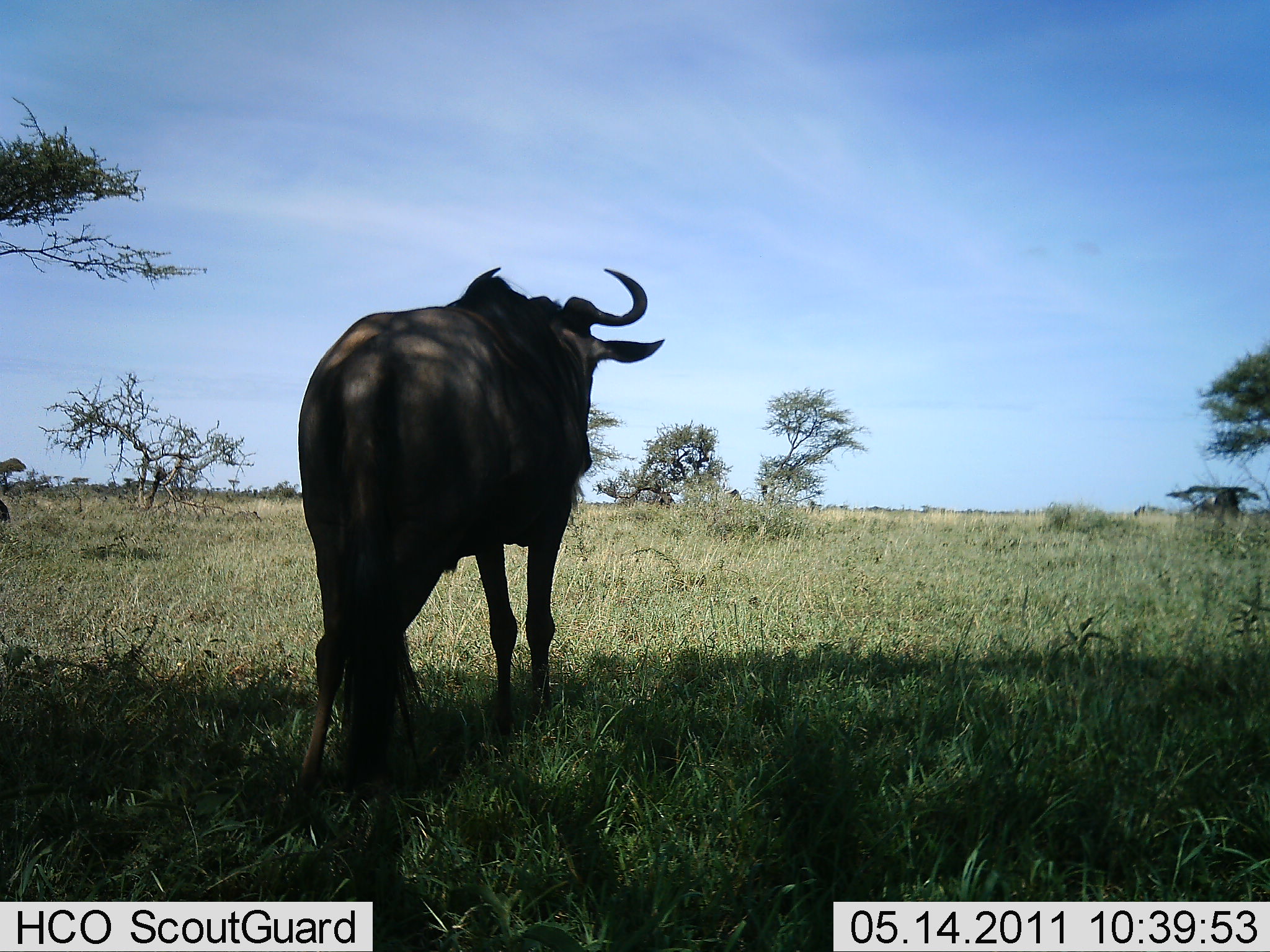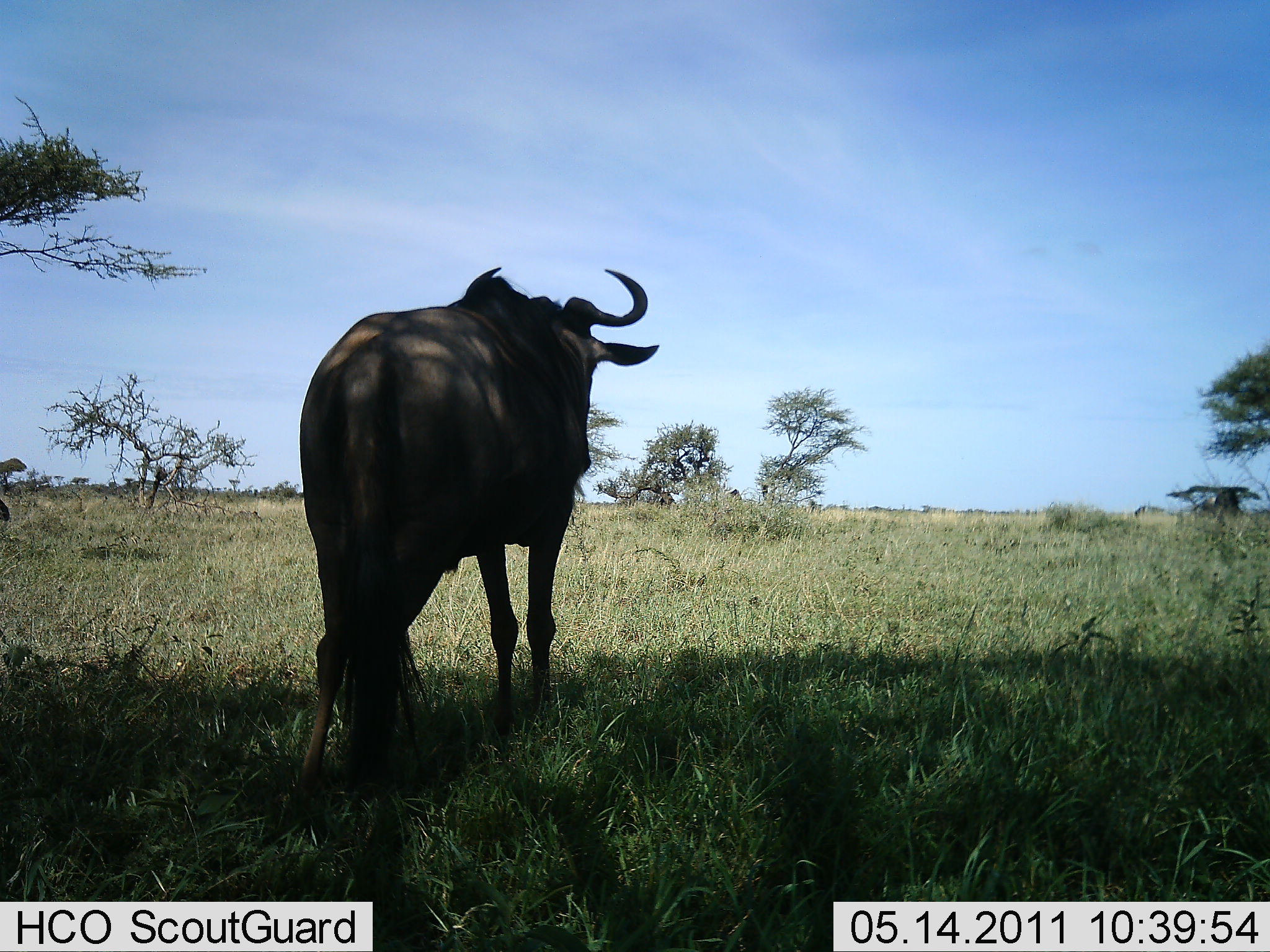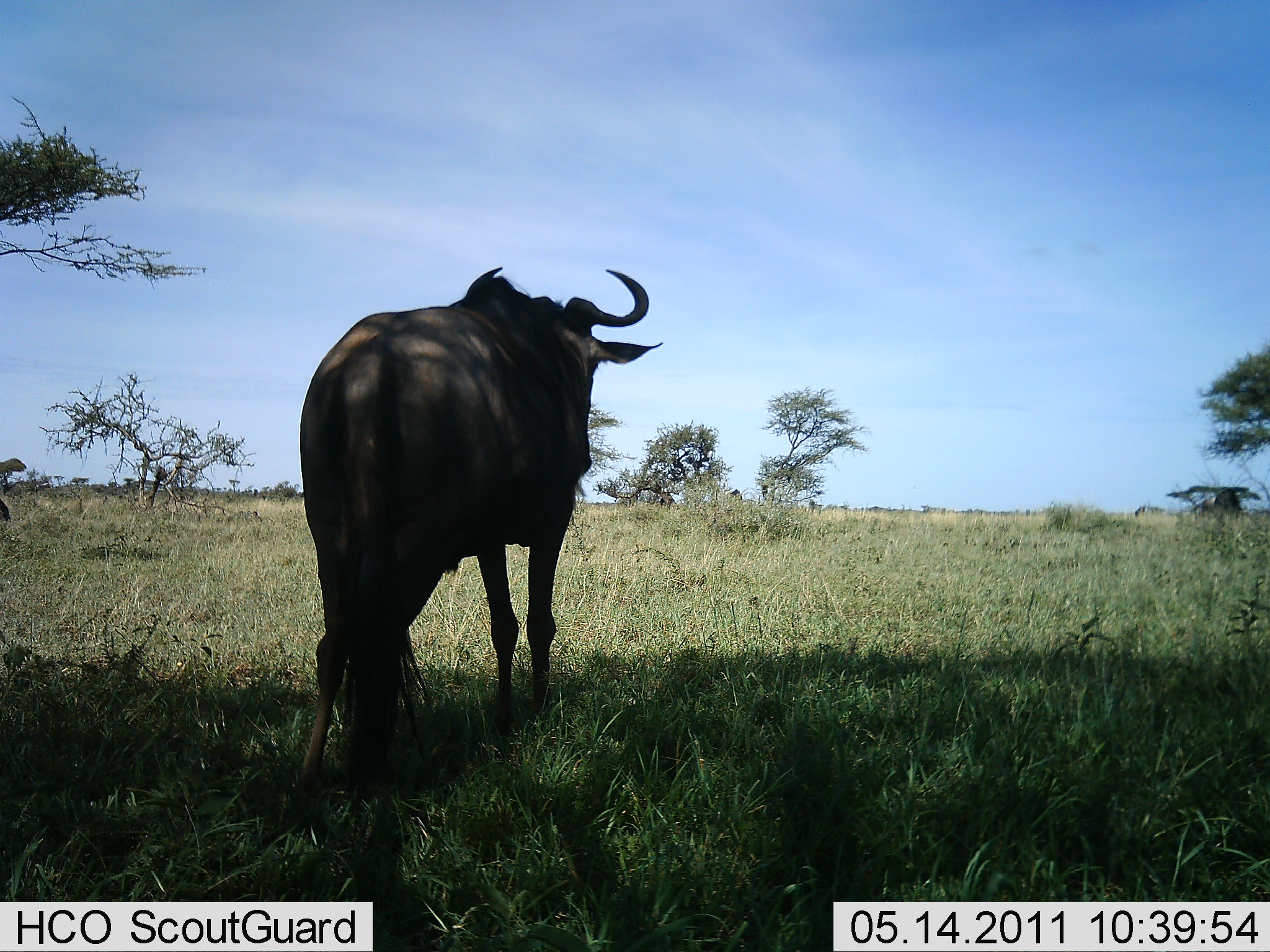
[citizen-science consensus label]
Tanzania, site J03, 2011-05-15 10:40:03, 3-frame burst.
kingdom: Animalia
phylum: Chordata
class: Mammalia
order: Artiodactyla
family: Bovidae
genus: Connochaetes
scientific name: Connochaetes taurinus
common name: blue wildebeest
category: wildebeest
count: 1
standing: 91%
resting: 9%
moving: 9%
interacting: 0%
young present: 0%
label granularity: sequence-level